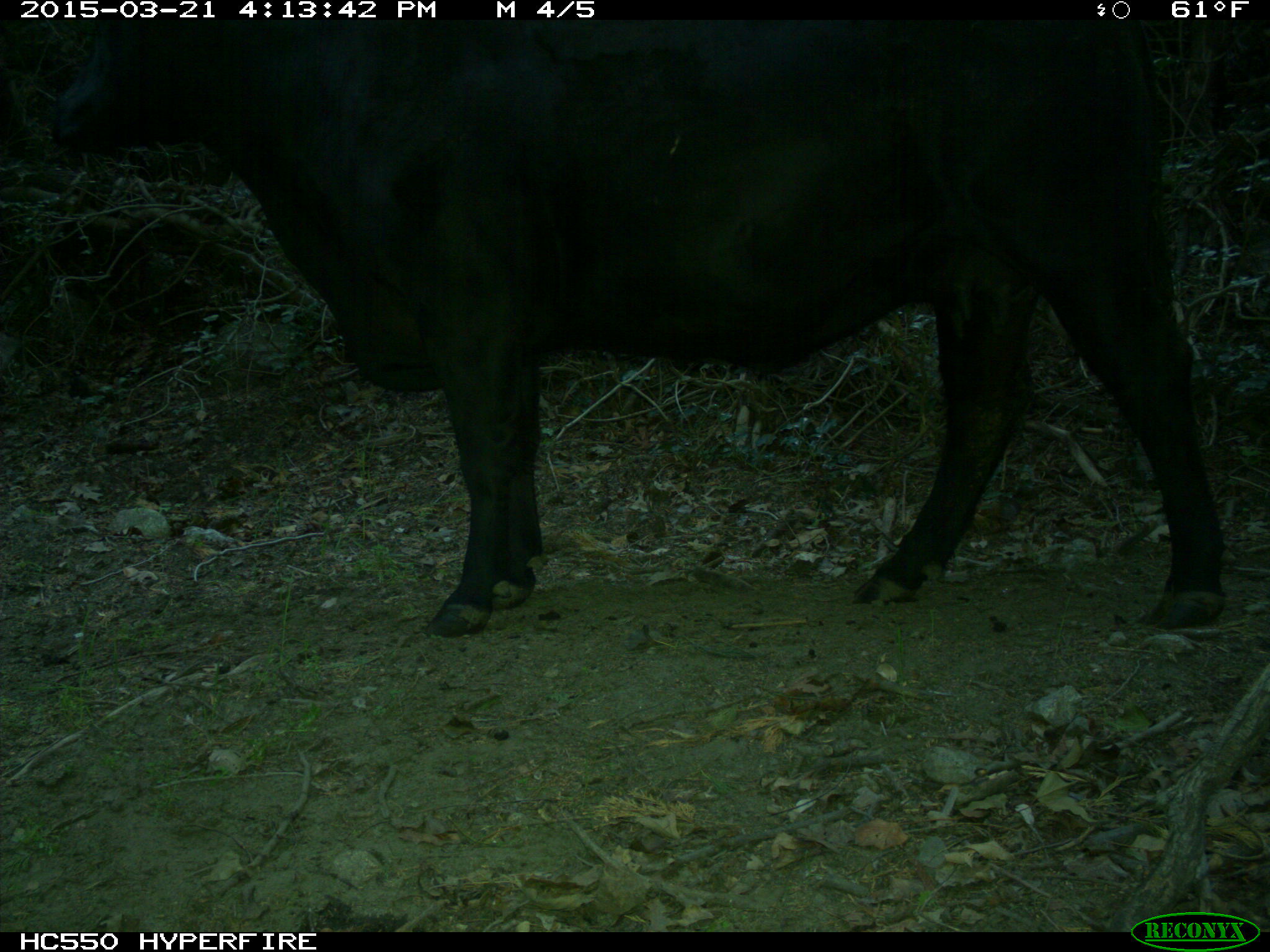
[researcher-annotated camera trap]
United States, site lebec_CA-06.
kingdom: Animalia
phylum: Chordata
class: Mammalia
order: Artiodactyla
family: Bovidae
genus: Bos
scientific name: Bos taurus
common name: domestic cow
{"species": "Bos taurus (domestic cow)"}